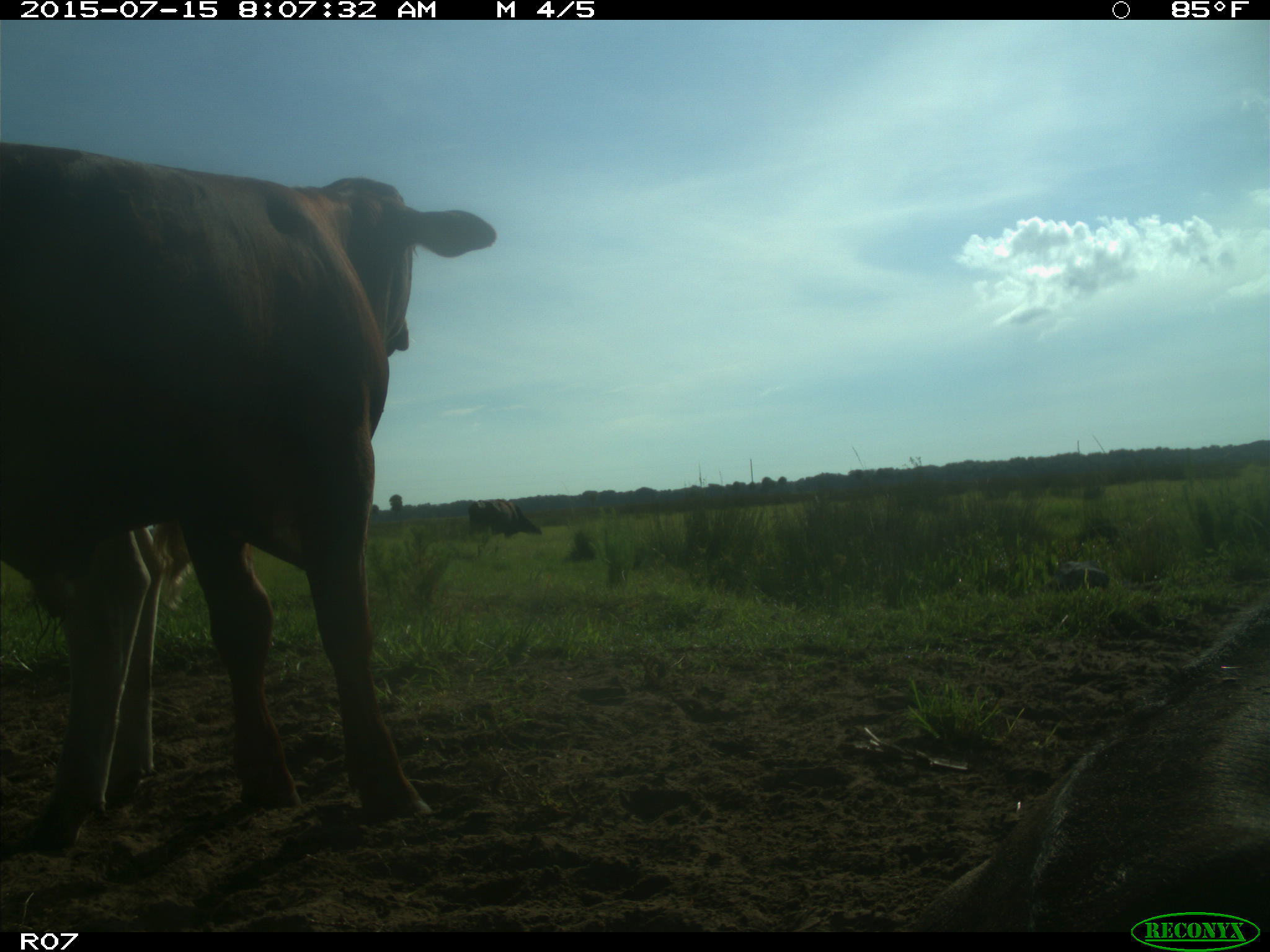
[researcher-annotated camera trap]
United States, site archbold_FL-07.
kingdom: Animalia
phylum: Chordata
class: Mammalia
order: Artiodactyla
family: Bovidae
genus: Bos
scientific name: Bos taurus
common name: domestic cow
Bos taurus (domestic cow).